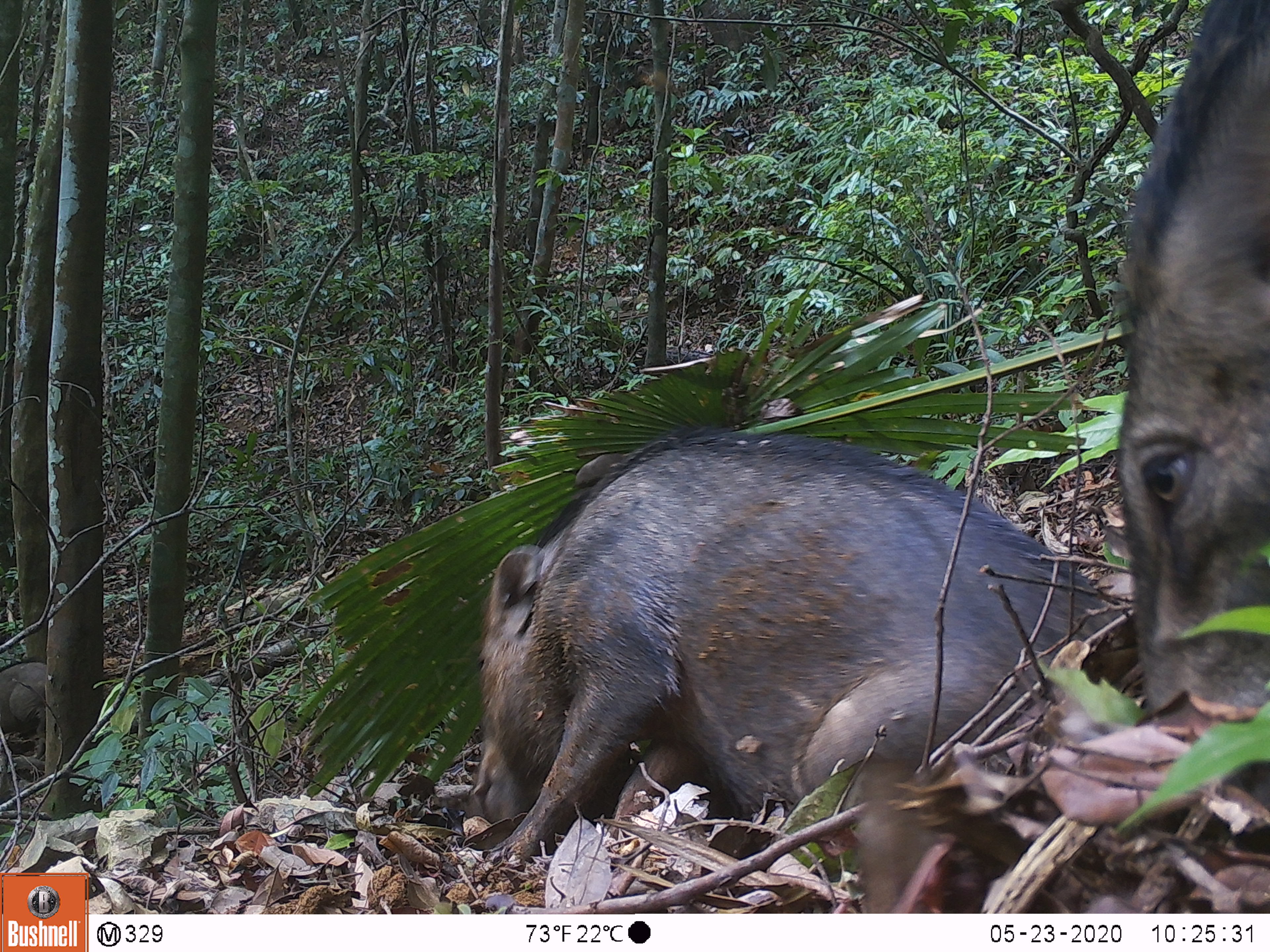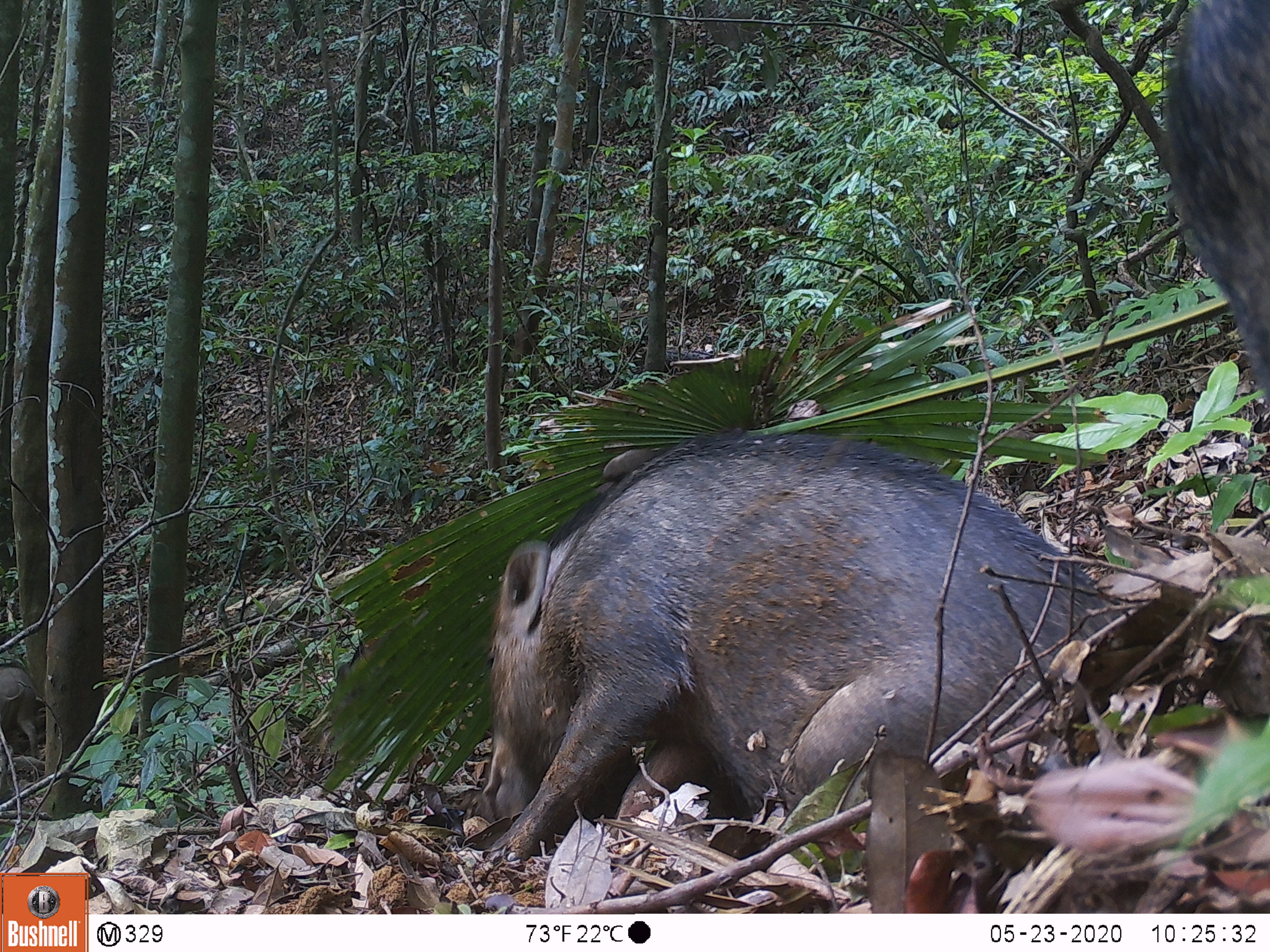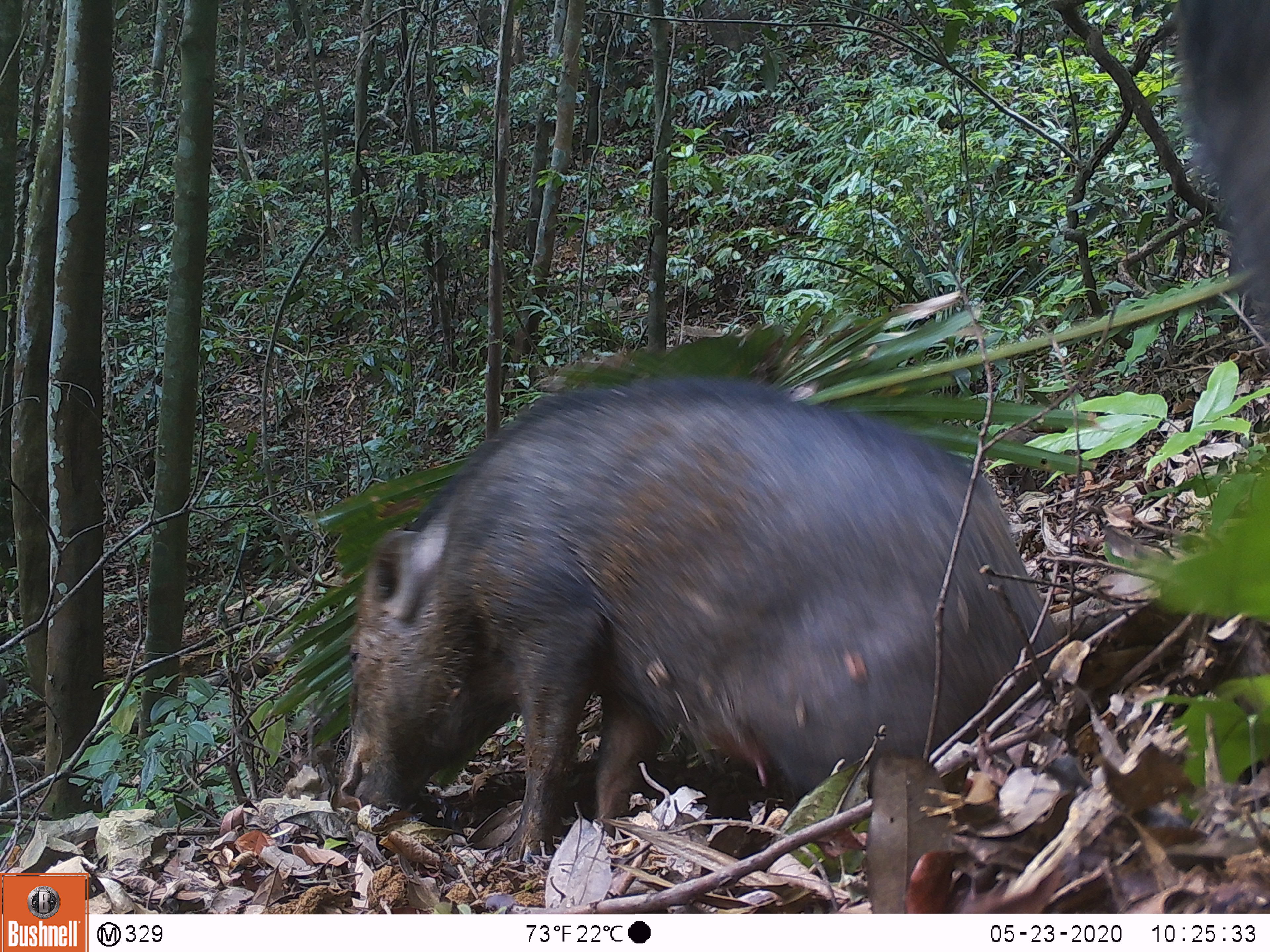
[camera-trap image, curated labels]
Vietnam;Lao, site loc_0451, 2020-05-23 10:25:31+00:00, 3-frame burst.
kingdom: Animalia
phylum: Chordata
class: Mammalia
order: Artiodactyla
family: Suidae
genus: Sus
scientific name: Sus scrofa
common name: eurasian wild pig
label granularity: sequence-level